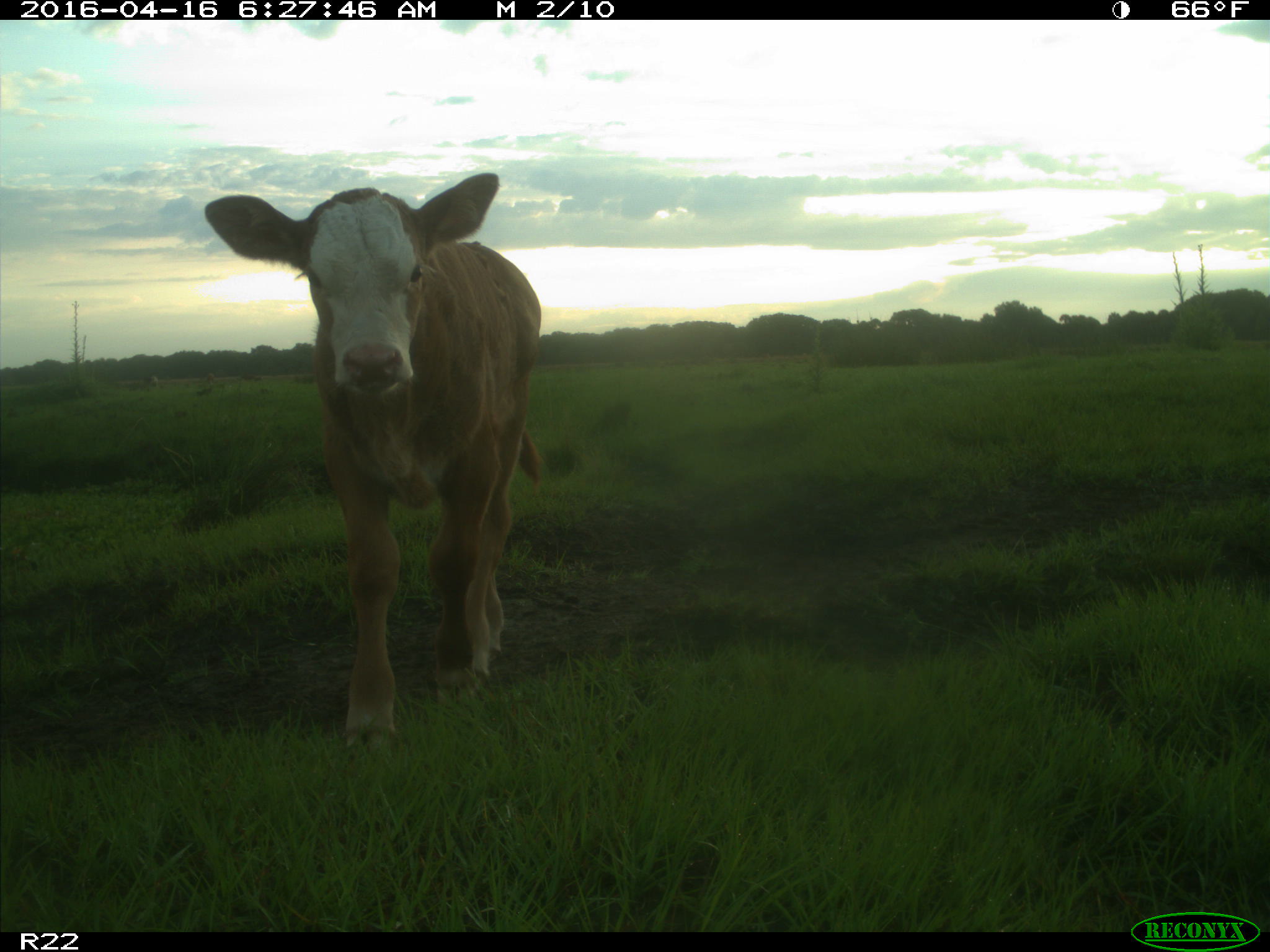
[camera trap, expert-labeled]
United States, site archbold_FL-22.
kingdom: Animalia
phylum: Chordata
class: Mammalia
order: Artiodactyla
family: Bovidae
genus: Bos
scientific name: Bos taurus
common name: domestic cow